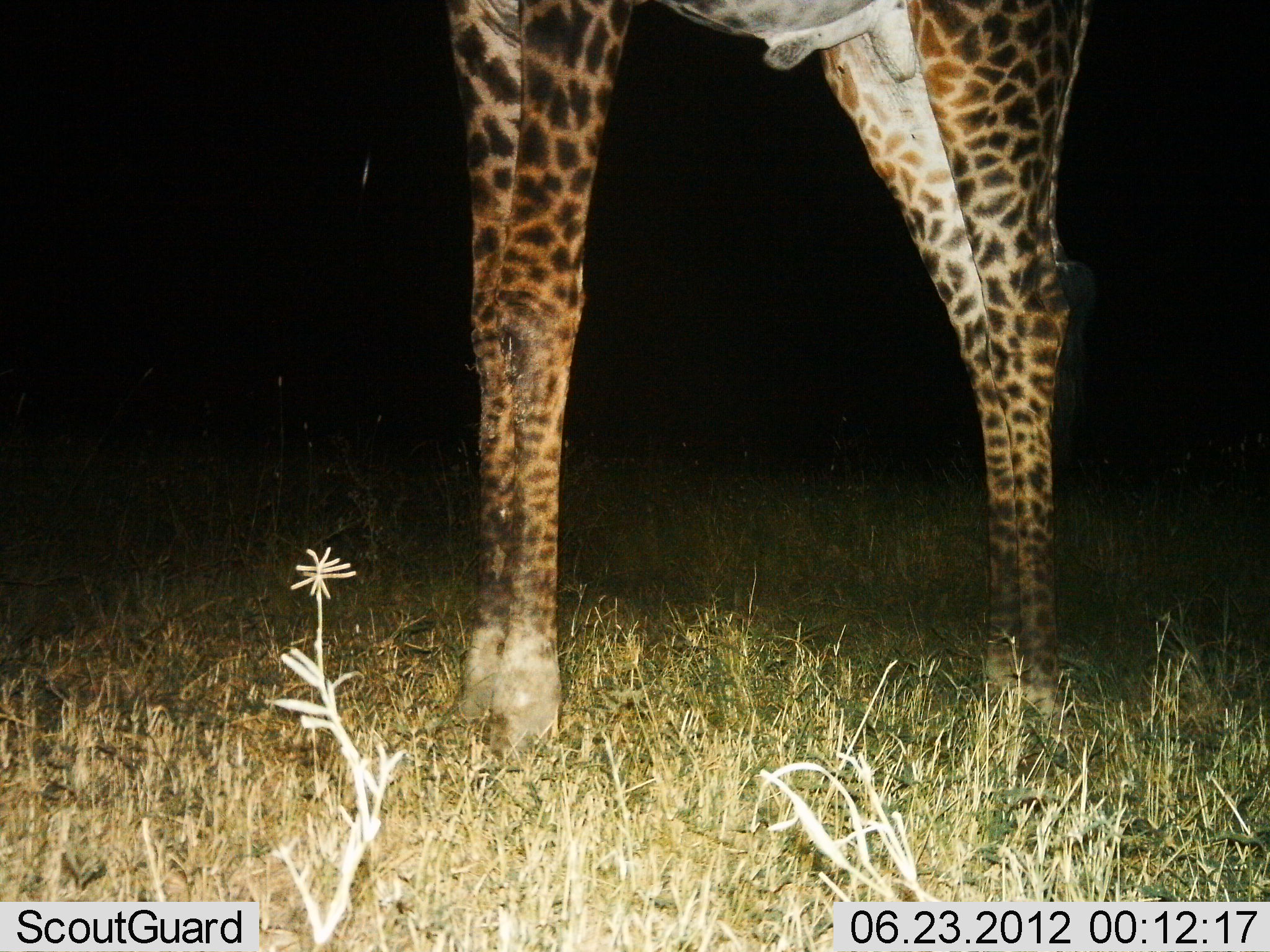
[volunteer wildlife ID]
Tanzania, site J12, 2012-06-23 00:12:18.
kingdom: Animalia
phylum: Chordata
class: Mammalia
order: Artiodactyla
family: Giraffidae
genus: Giraffa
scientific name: Giraffa camelopardalis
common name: giraffe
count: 1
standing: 100%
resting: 0%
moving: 0%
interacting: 0%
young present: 0%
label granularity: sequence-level